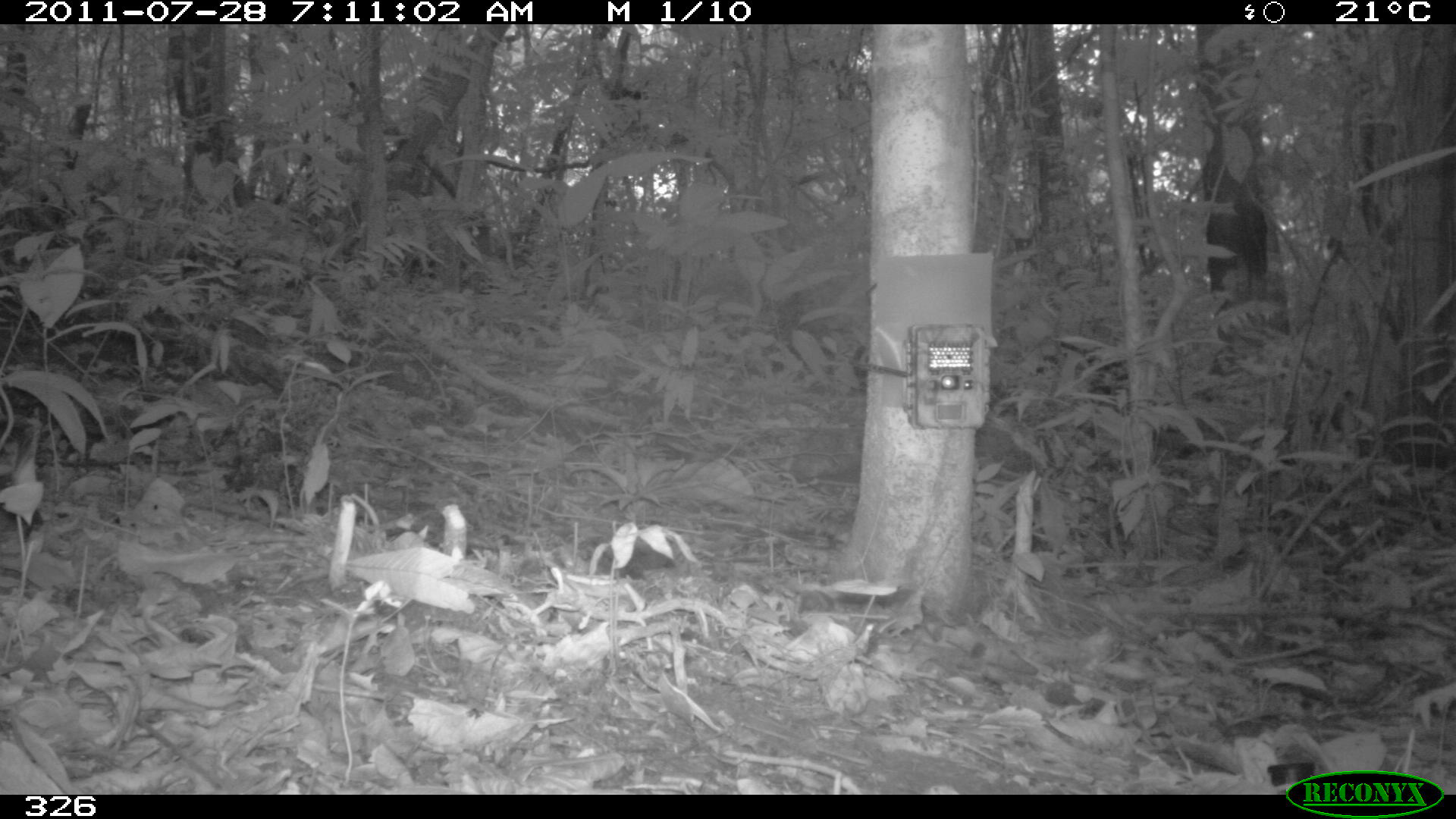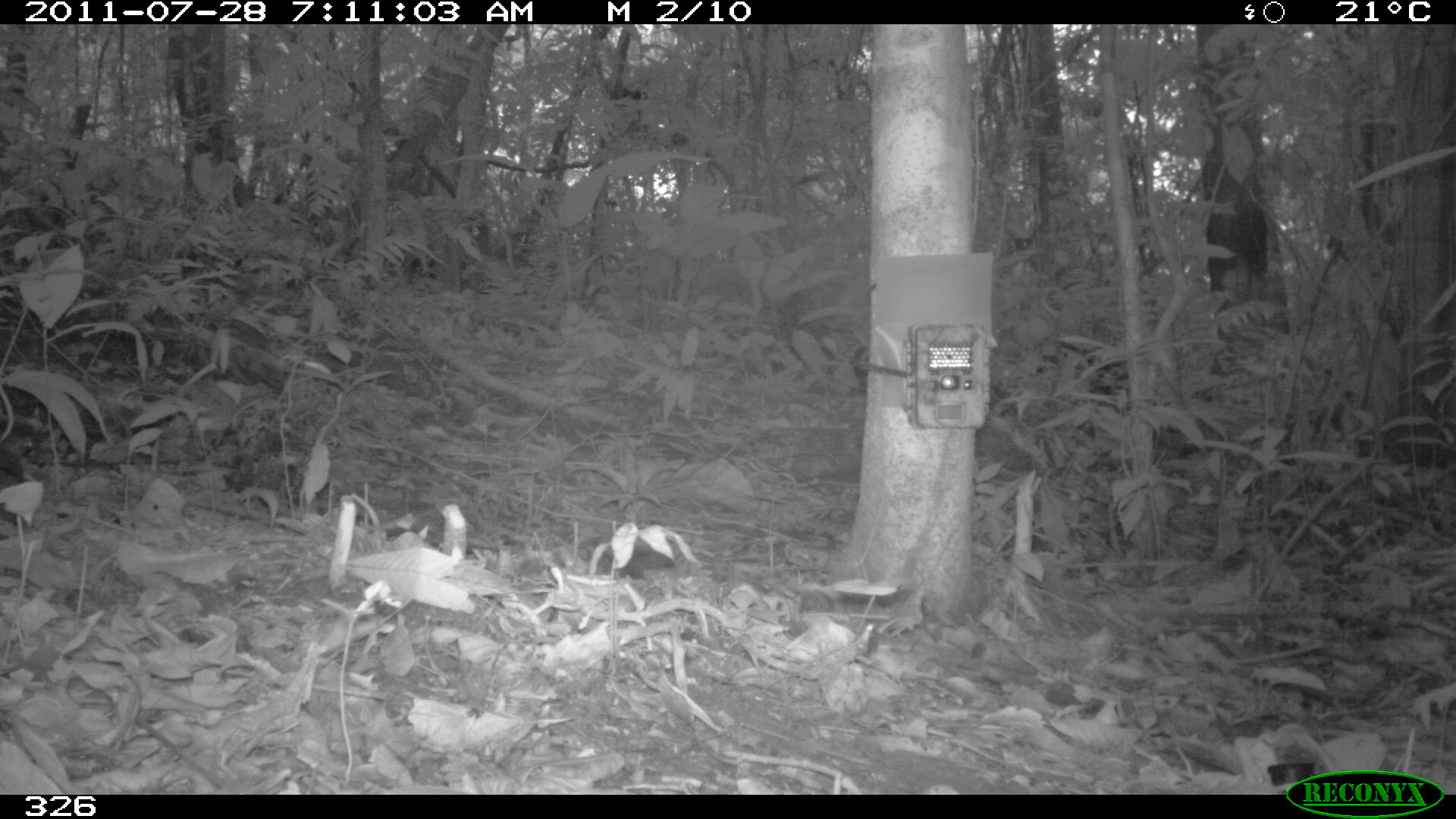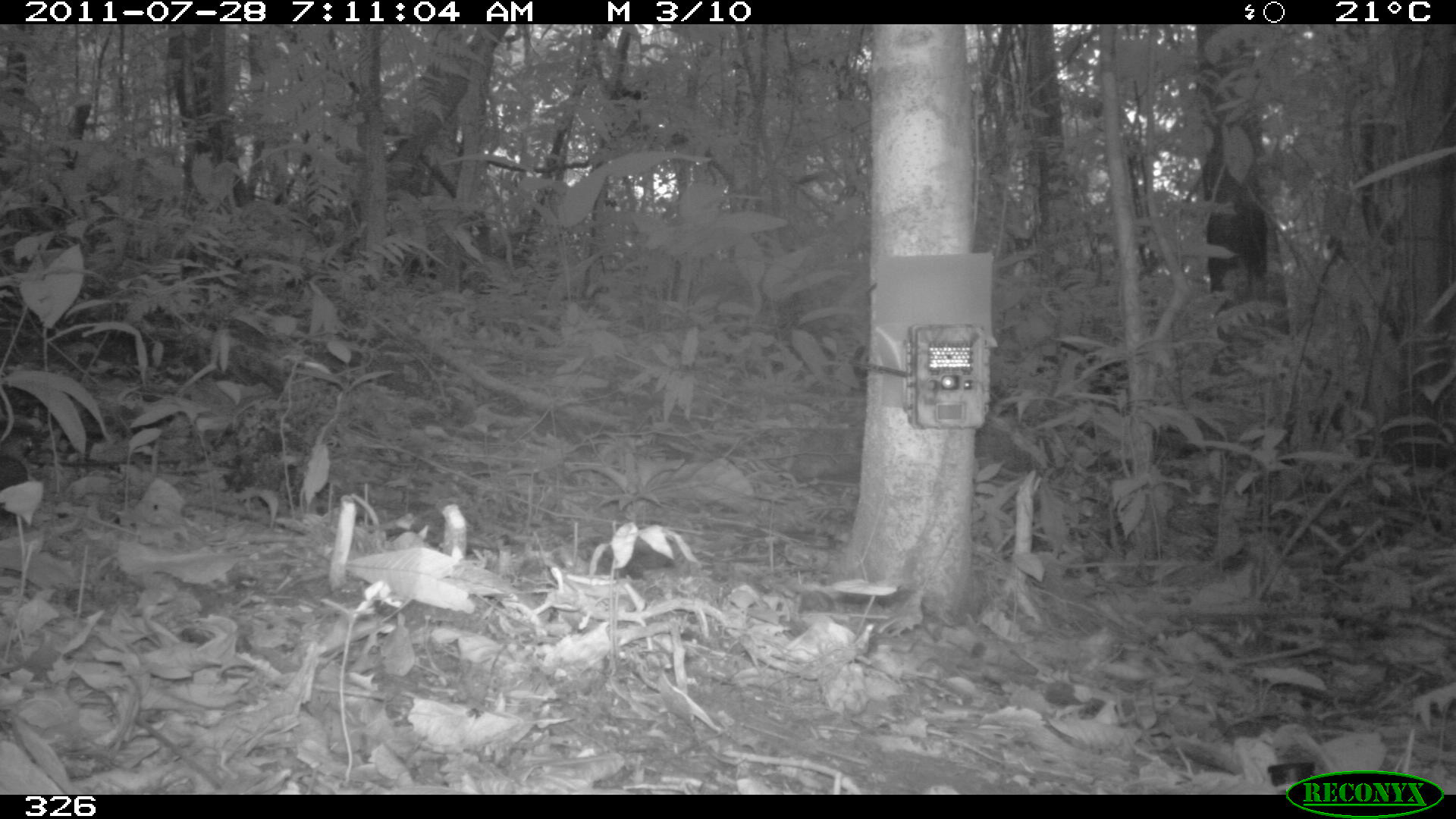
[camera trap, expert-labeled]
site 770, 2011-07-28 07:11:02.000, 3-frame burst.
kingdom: Animalia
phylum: Chordata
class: Aves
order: Passeriformes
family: Formicariidae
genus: Formicarius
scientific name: Formicarius analis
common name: black-faced antthrush